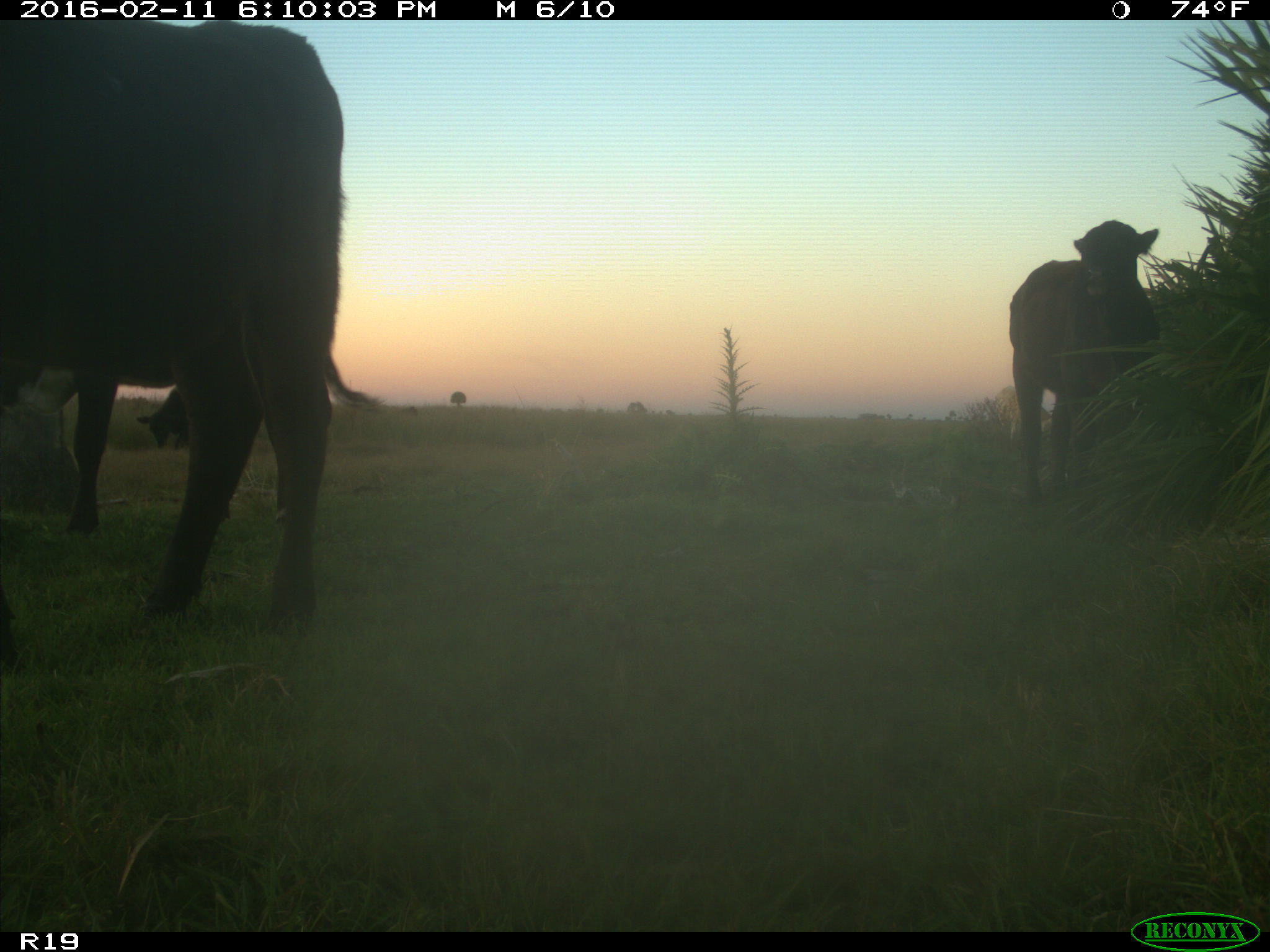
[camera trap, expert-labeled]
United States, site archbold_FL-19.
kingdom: Animalia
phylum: Chordata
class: Mammalia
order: Artiodactyla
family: Bovidae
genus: Bos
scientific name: Bos taurus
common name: domestic cow